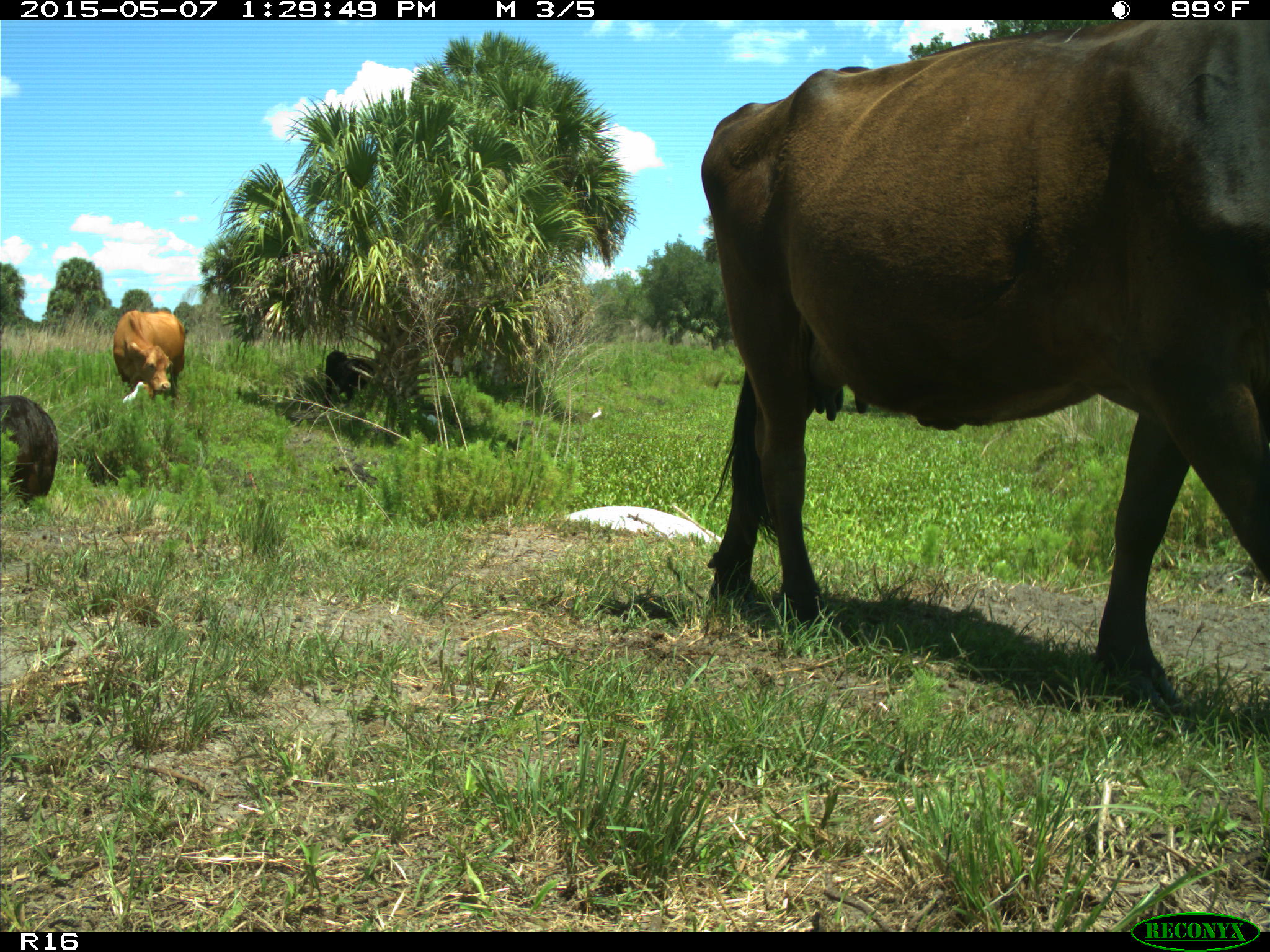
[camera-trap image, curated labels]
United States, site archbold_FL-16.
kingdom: Animalia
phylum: Chordata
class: Mammalia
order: Artiodactyla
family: Bovidae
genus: Bos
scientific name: Bos taurus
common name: domestic cow